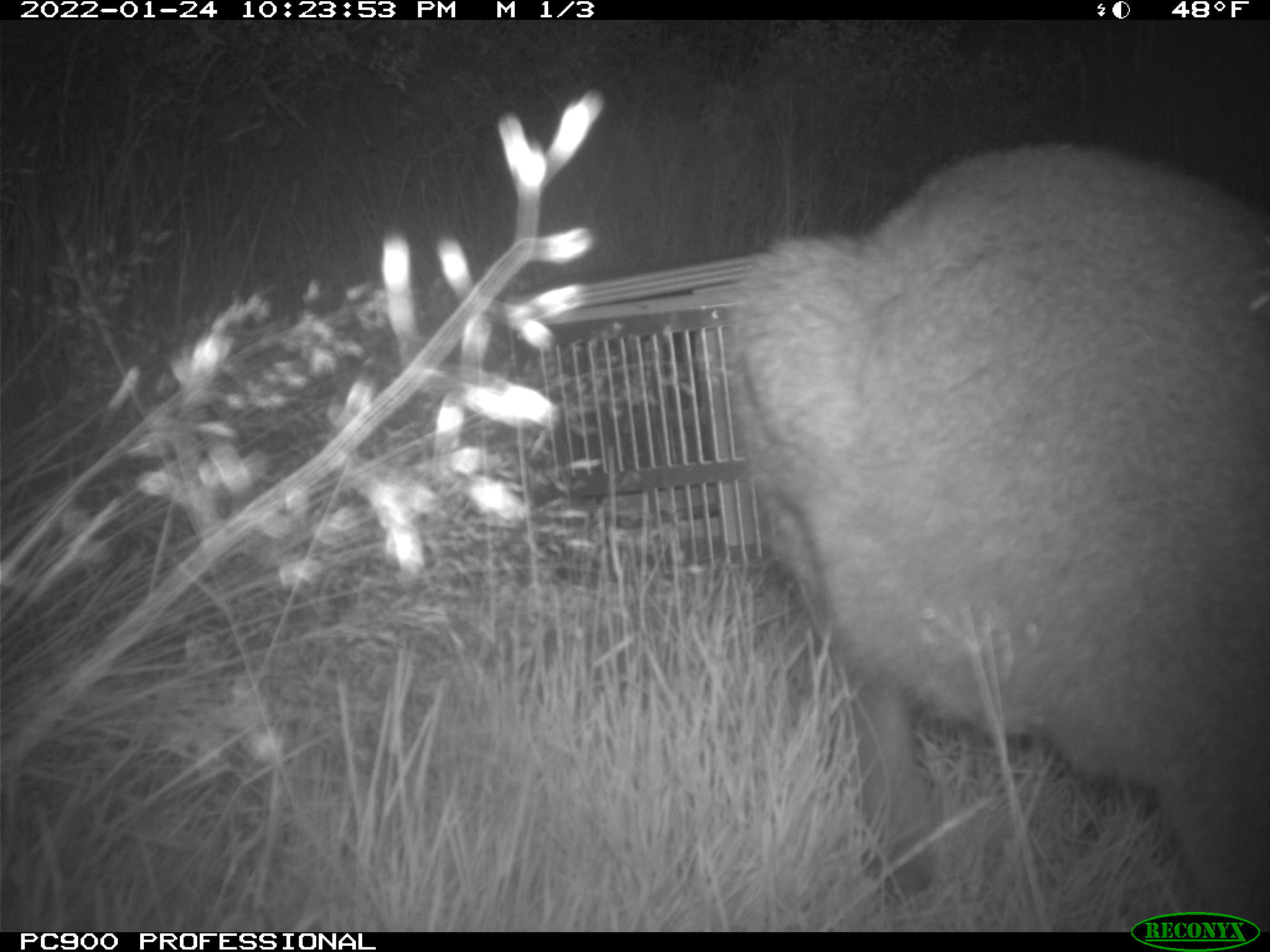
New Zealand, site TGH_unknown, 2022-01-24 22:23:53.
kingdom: Animalia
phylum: Chordata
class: Mammalia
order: Diprotodontia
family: Macropodidae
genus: Notamacropus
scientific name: Notamacropus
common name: wallaby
Wallaby (Notamacropus).